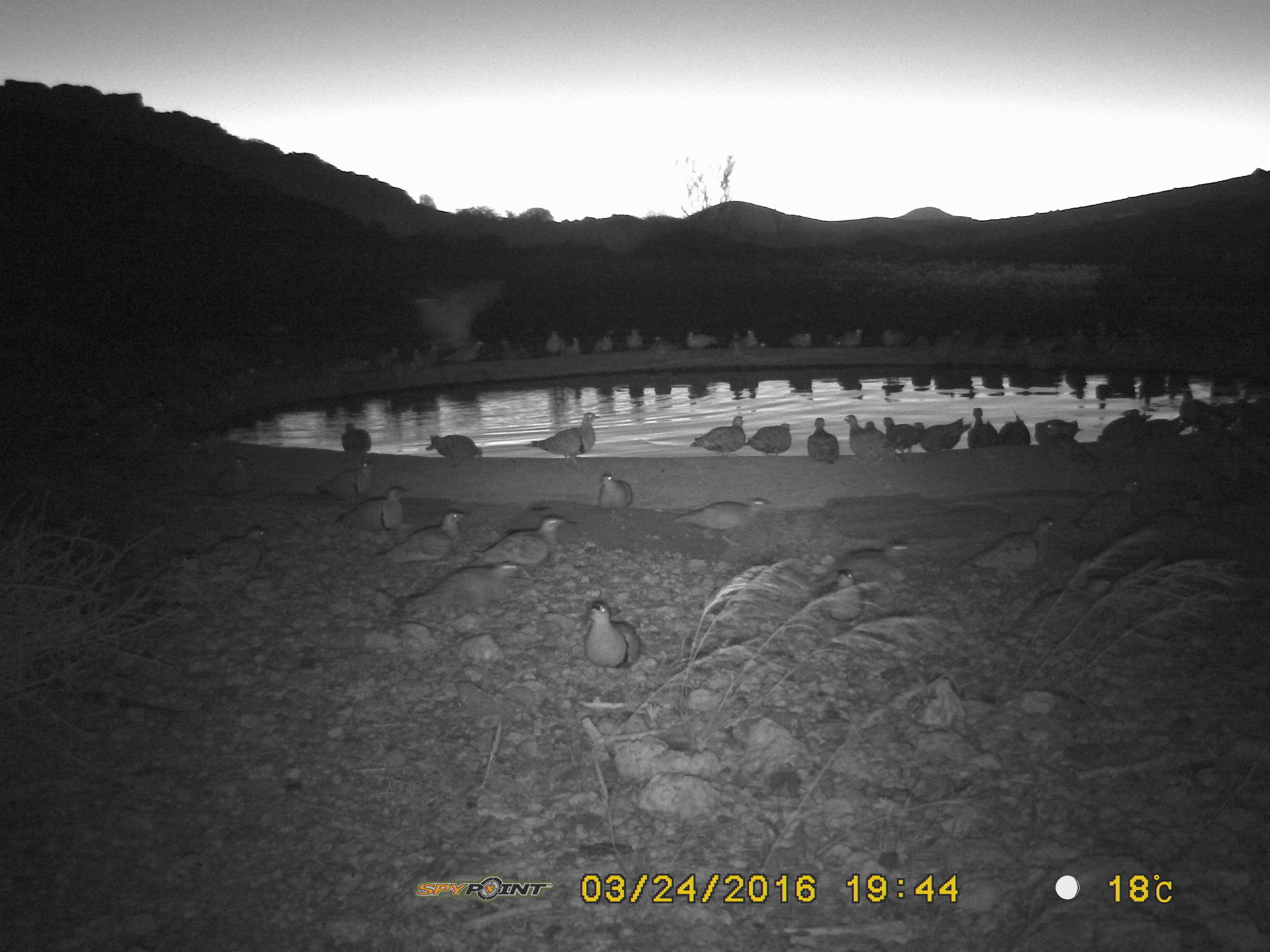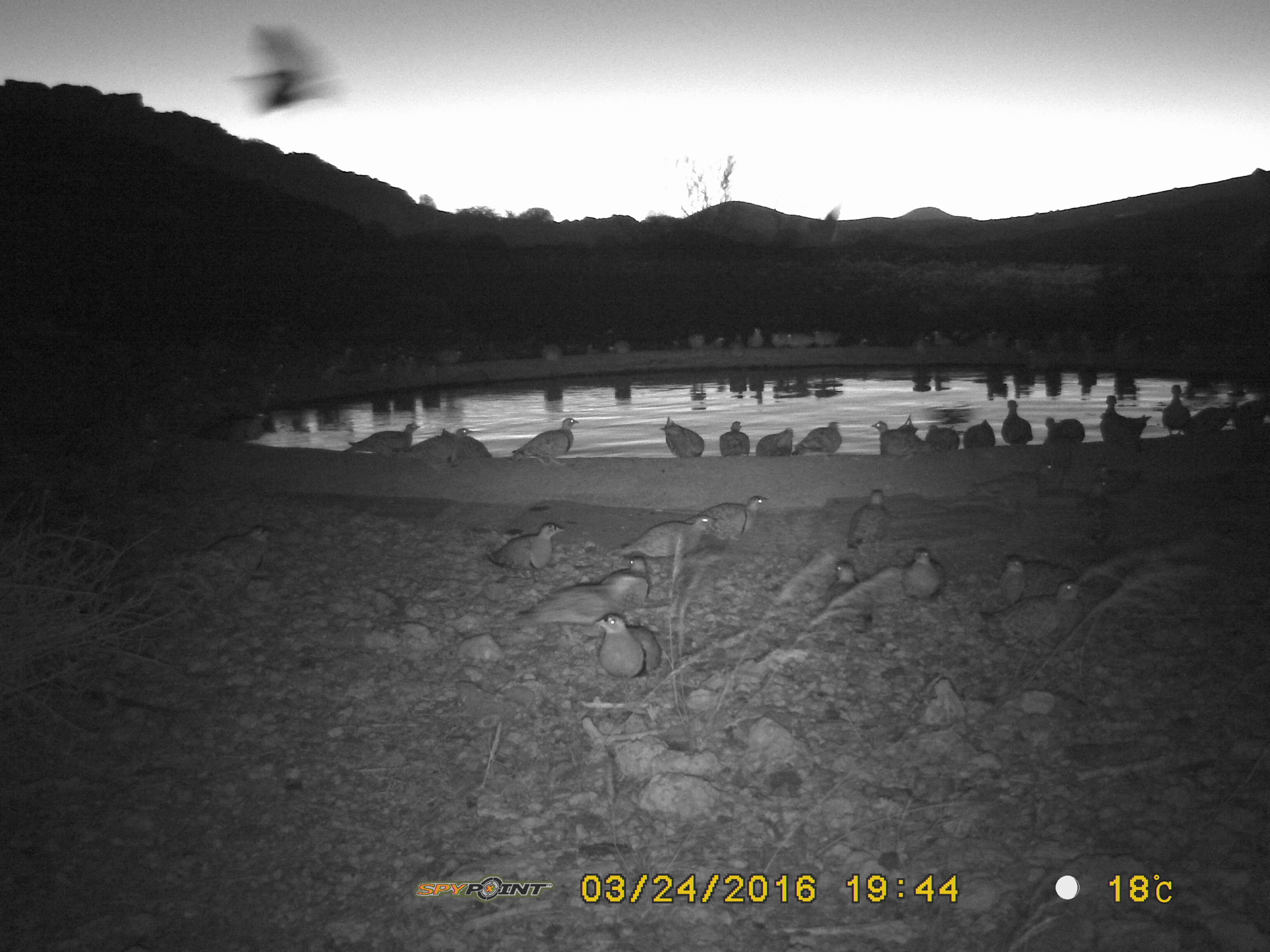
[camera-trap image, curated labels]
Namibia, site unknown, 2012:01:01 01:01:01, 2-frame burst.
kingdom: Animalia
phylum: Chordata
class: Aves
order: Pterocliformes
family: Pteroclidae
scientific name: Pteroclidae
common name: sandgrouse